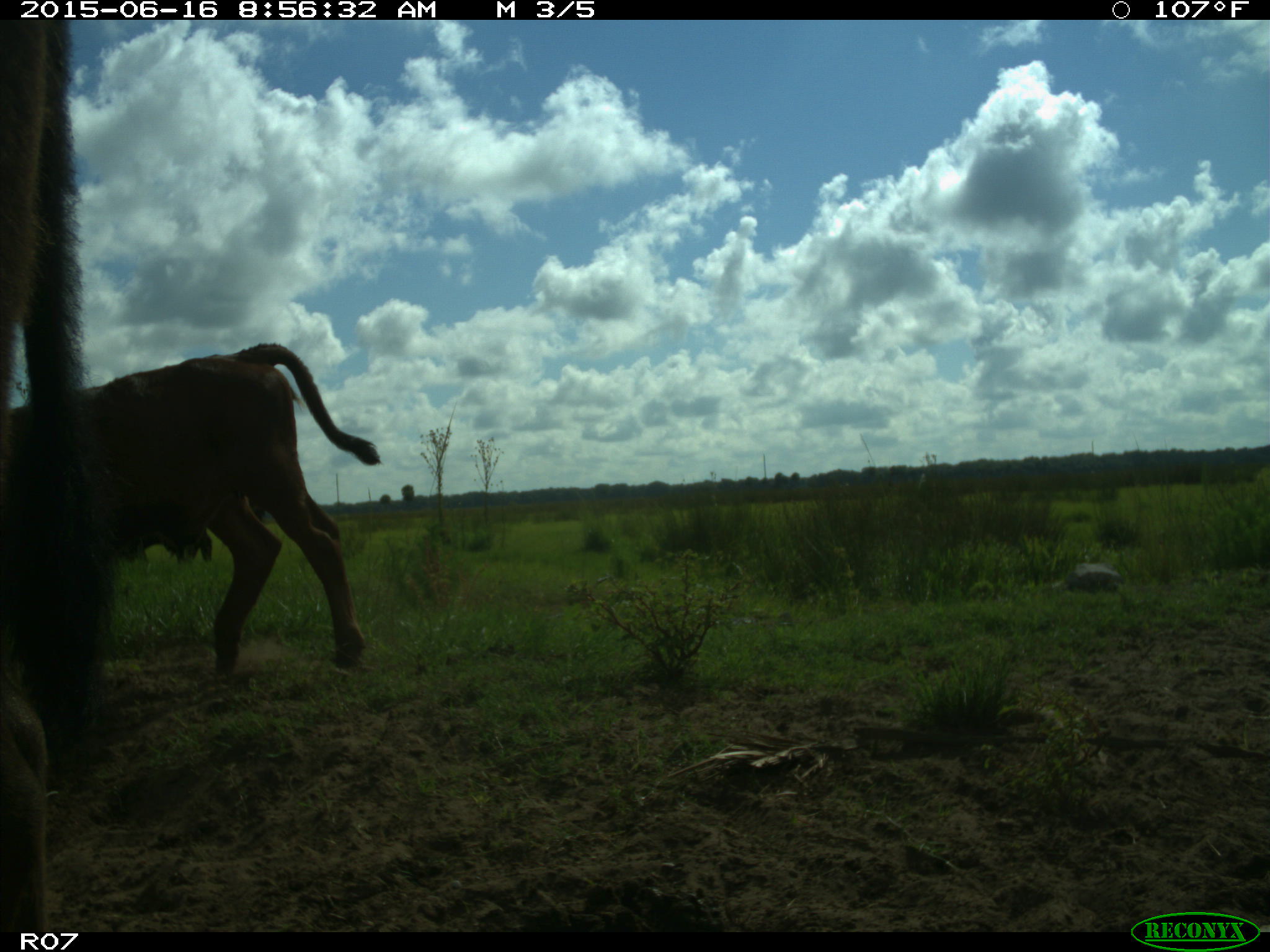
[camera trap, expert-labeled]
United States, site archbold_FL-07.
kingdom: Animalia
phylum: Chordata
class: Mammalia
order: Artiodactyla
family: Bovidae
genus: Bos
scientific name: Bos taurus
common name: domestic cow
Bos taurus (domestic cow).